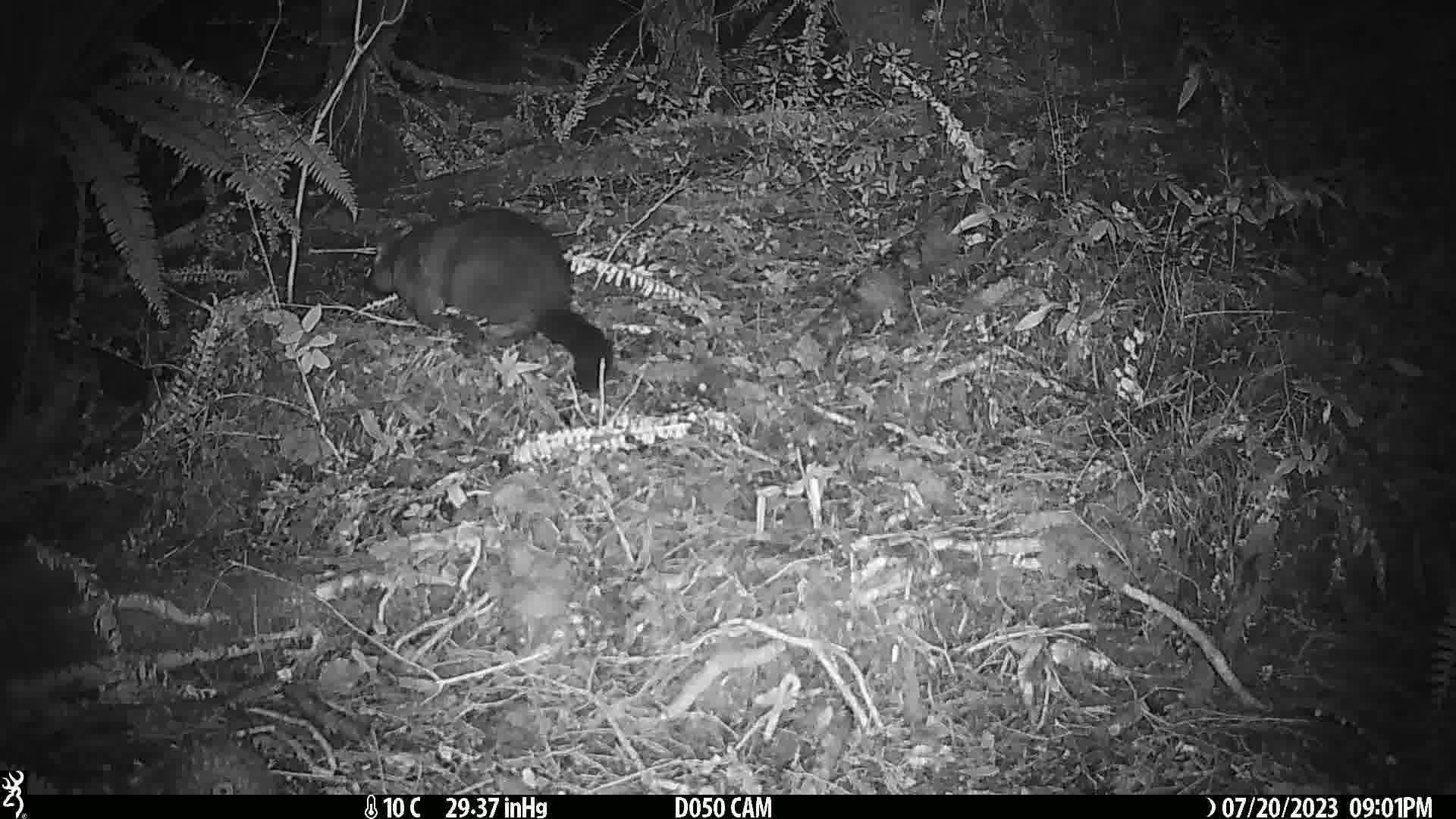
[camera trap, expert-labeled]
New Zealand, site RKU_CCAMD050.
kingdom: Animalia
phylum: Chordata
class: Mammalia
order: Diprotodontia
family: Phalangeridae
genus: Trichosurus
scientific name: Trichosurus vulpecula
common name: common brushtail possum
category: possum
Possum (common brushtail possum) (Trichosurus vulpecula).